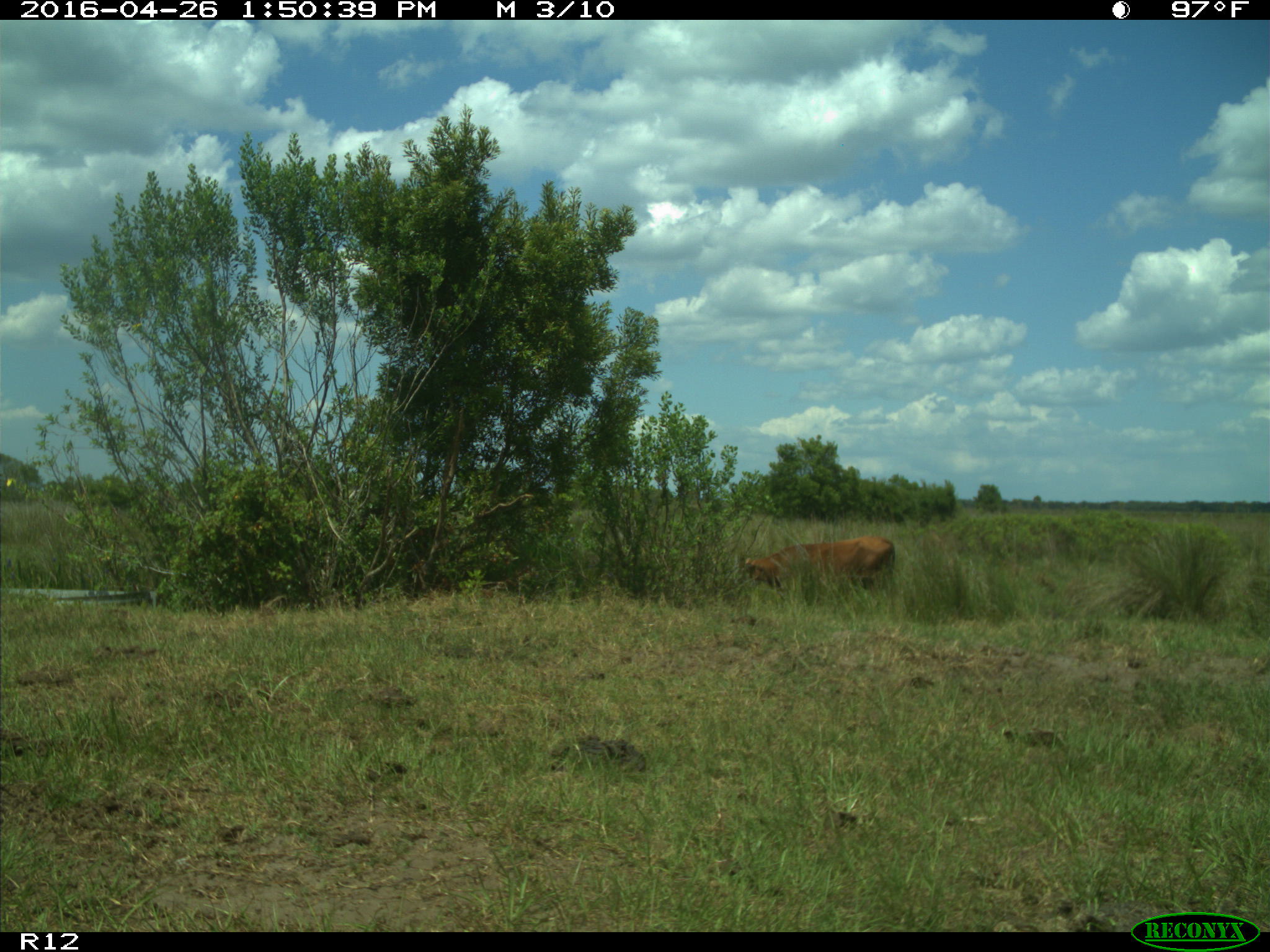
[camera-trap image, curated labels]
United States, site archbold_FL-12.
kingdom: Animalia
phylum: Chordata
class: Mammalia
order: Artiodactyla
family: Bovidae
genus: Bos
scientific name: Bos taurus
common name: domestic cow